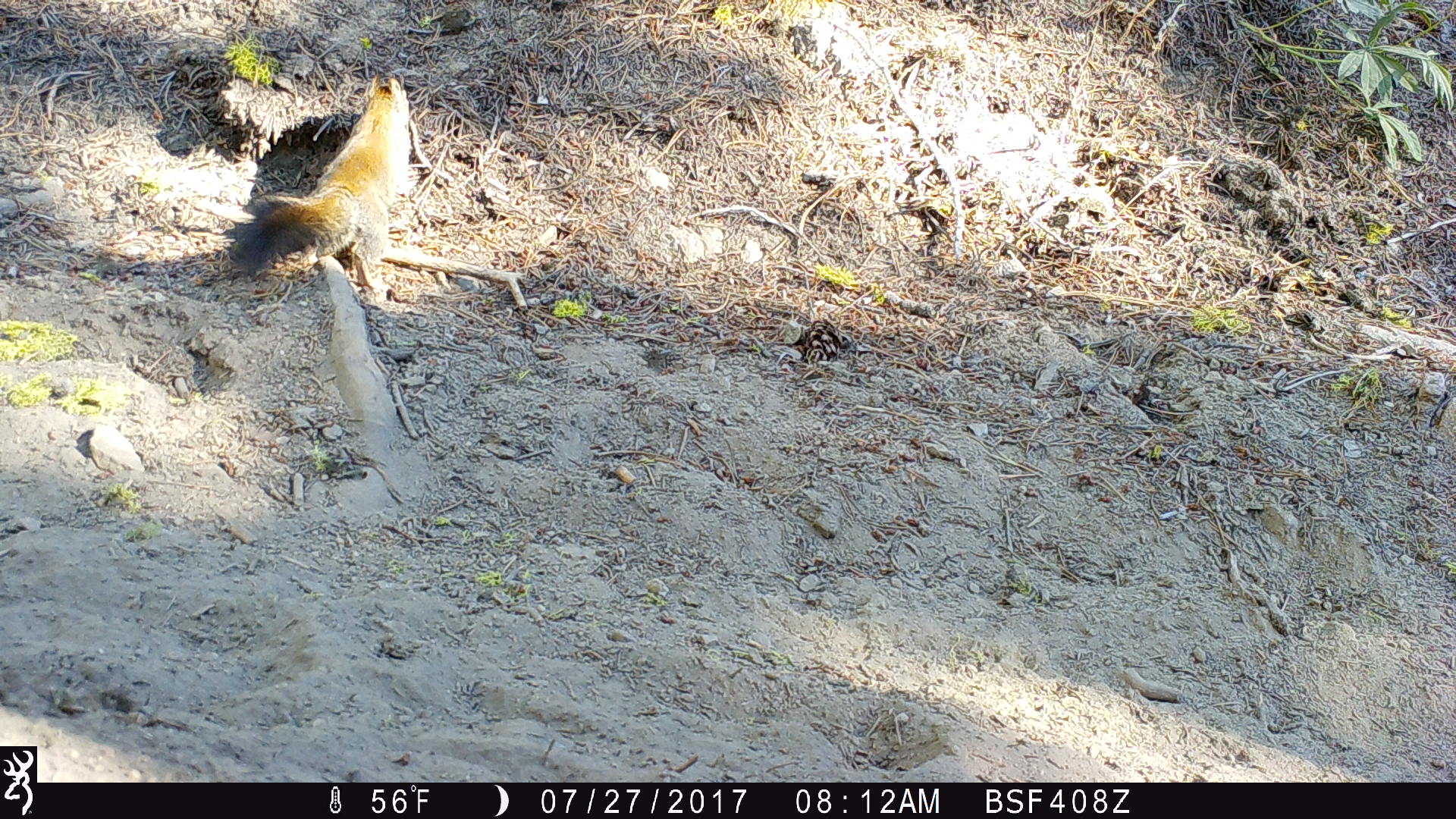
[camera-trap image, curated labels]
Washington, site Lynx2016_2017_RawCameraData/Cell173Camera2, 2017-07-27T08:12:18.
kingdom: Animalia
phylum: Chordata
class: Mammalia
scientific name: Mammalia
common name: small mammal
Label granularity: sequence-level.